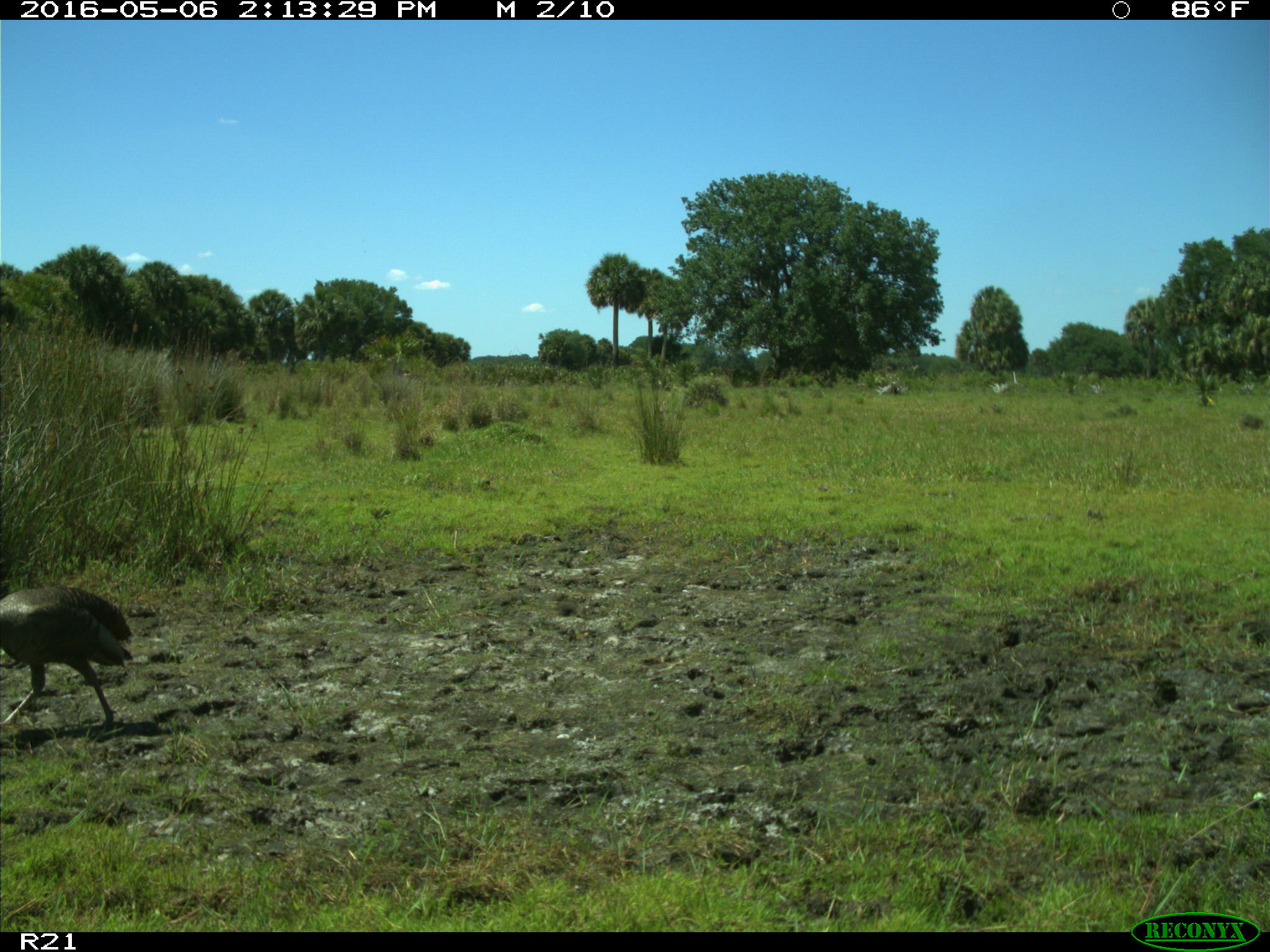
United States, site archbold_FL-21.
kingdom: Animalia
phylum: Chordata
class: Aves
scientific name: Aves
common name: birds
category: unidentified bird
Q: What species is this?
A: Unidentified bird (birds) (Aves).